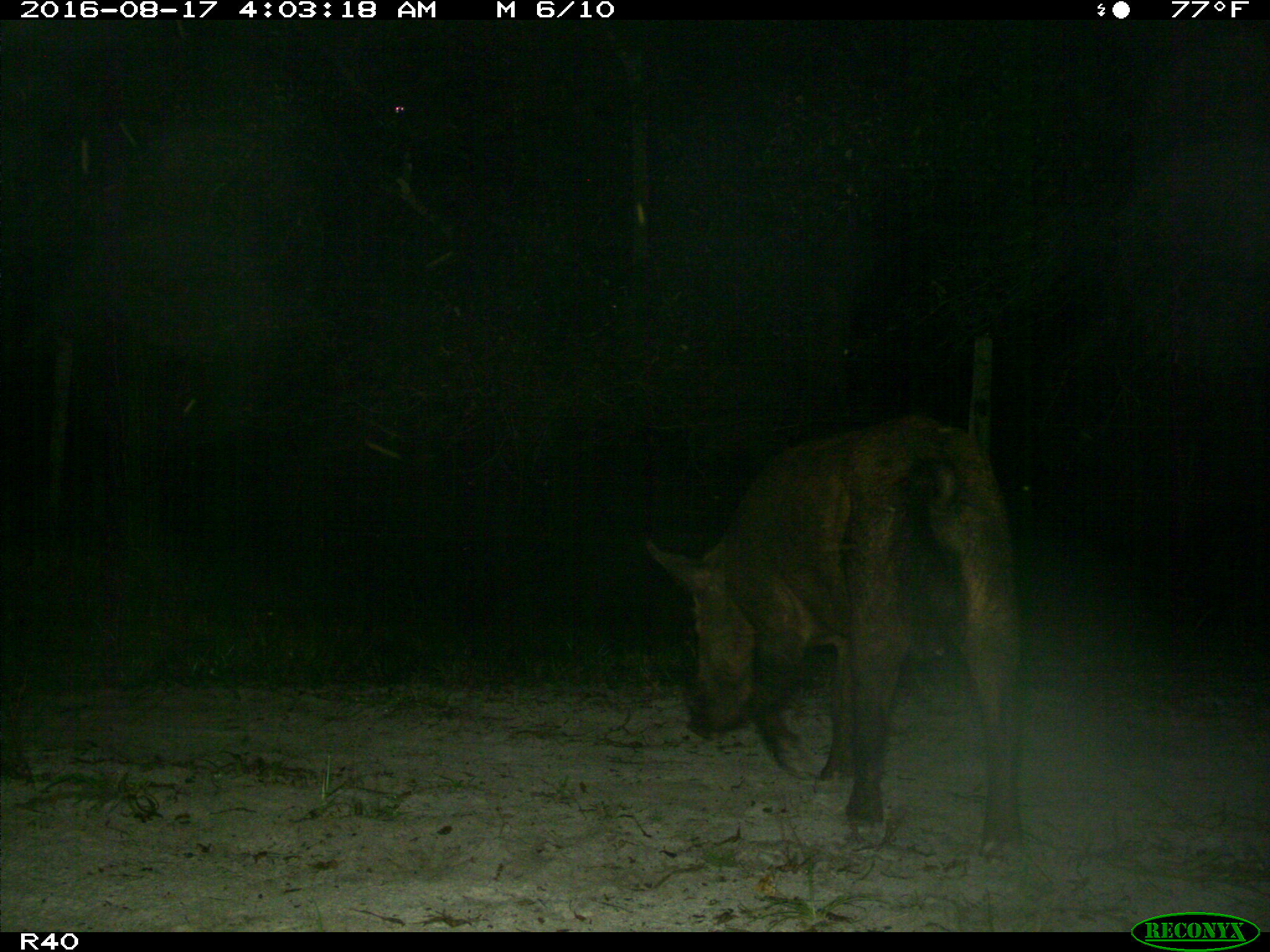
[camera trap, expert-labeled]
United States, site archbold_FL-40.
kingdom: Animalia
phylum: Chordata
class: Mammalia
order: Artiodactyla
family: Suidae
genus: Sus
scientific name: Sus scrofa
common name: wild boar